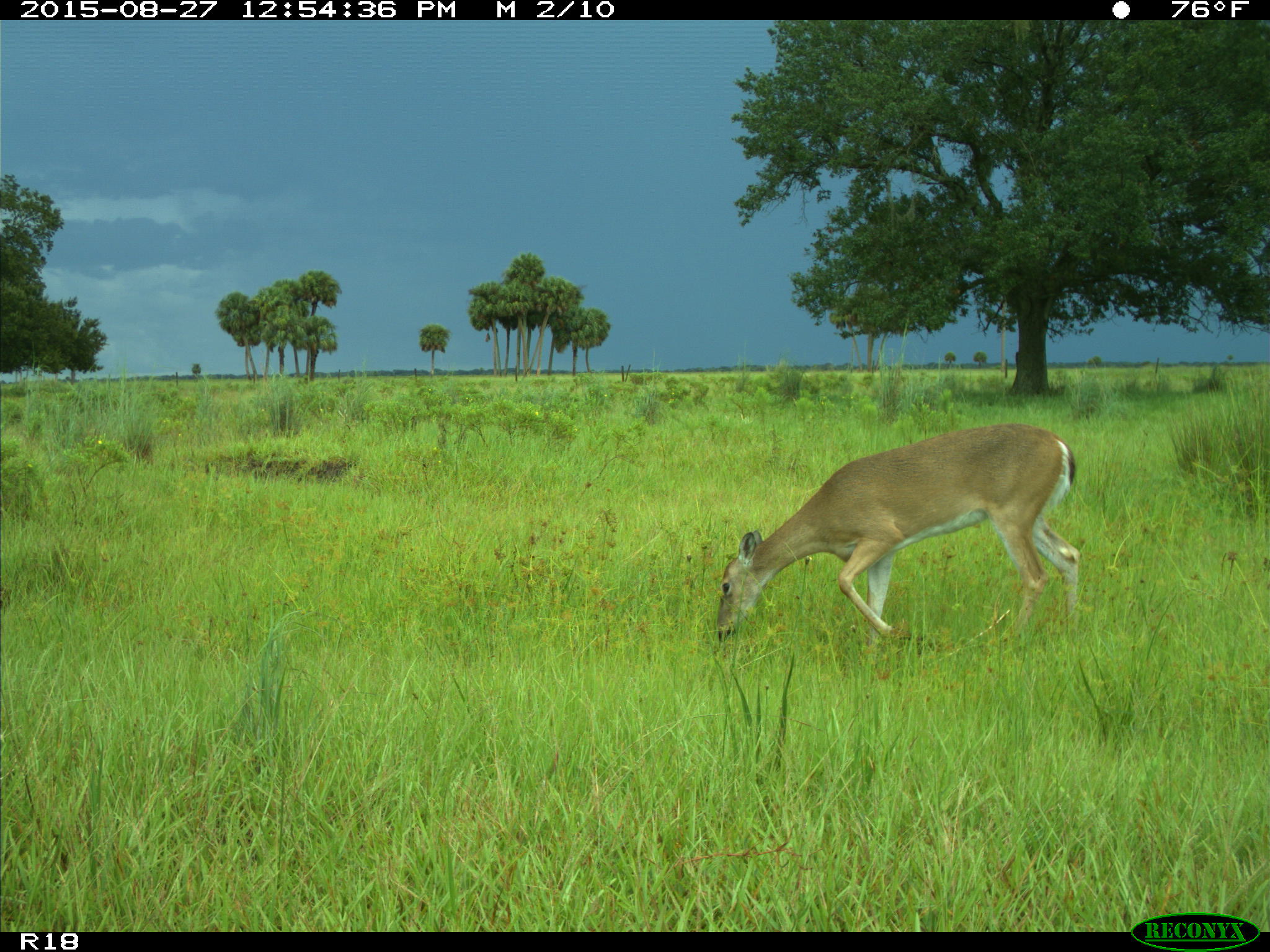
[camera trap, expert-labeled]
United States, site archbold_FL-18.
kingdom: Animalia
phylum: Chordata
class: Mammalia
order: Artiodactyla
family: Cervidae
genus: Odocoileus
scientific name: Odocoileus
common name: deer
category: unidentified deer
Unidentified deer (deer) (Odocoileus).